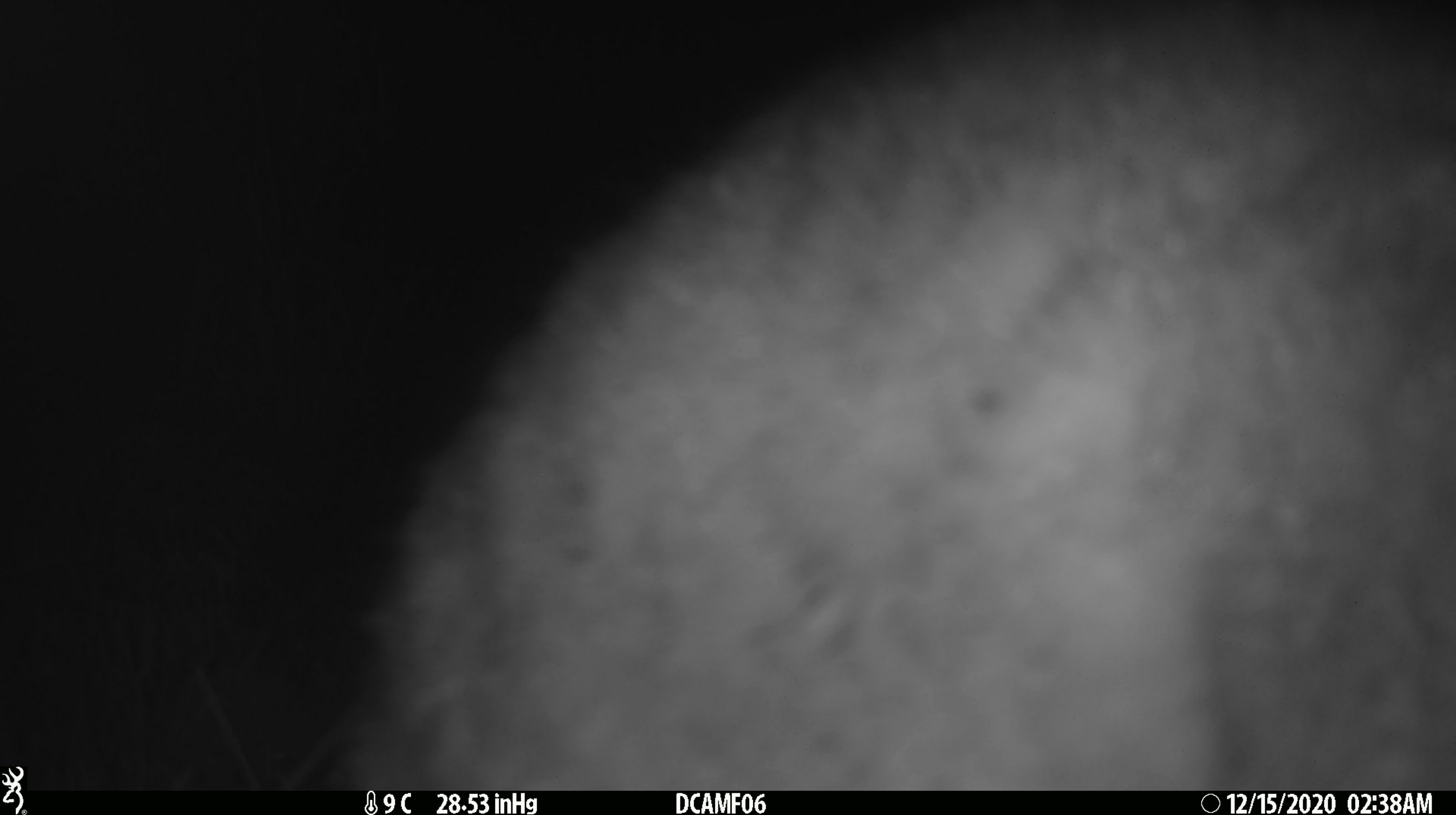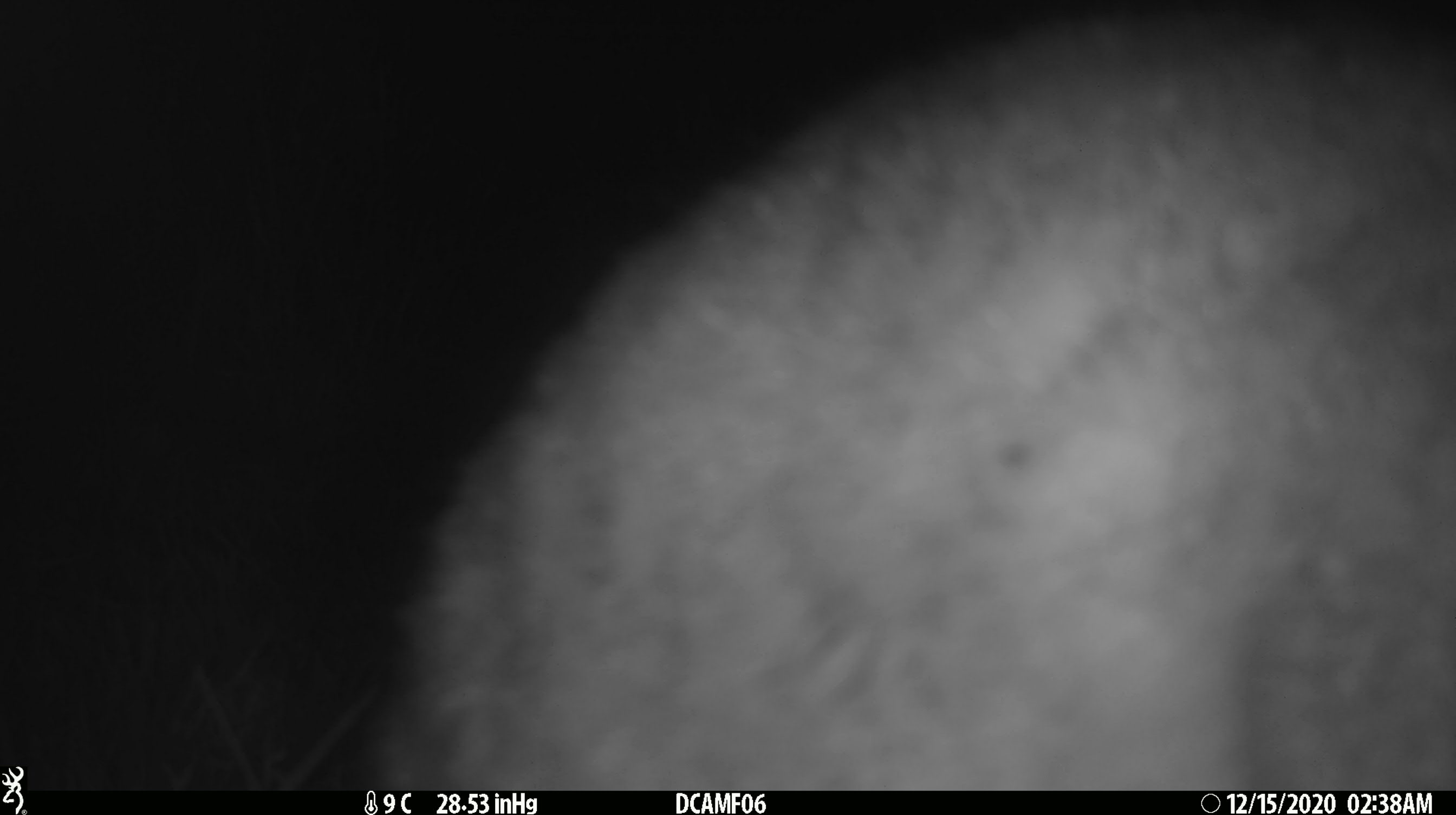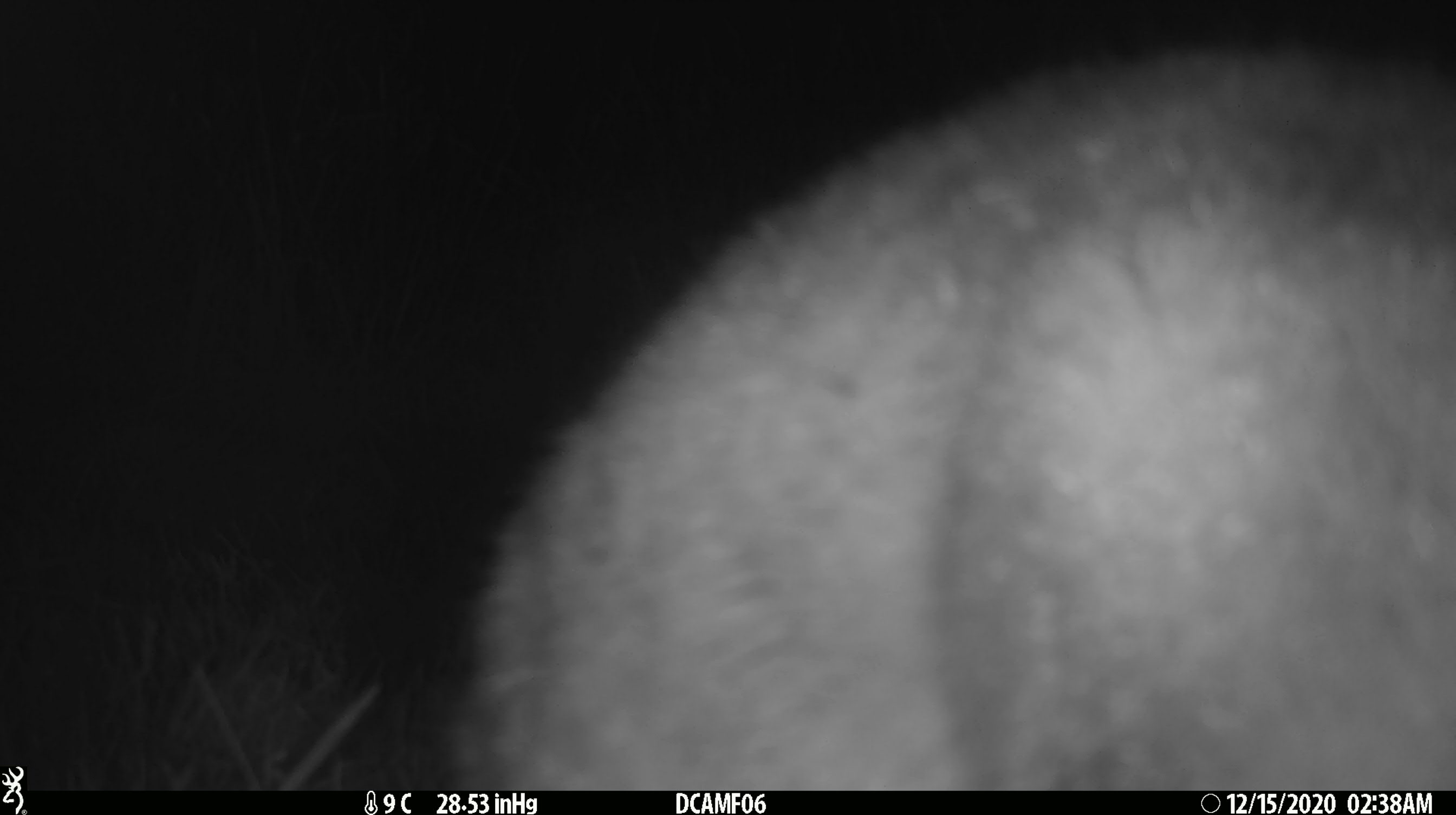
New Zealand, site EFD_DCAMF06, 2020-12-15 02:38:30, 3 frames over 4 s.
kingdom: Animalia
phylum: Chordata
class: Mammalia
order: Diprotodontia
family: Phalangeridae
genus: Trichosurus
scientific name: Trichosurus vulpecula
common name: common brushtail possum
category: possum